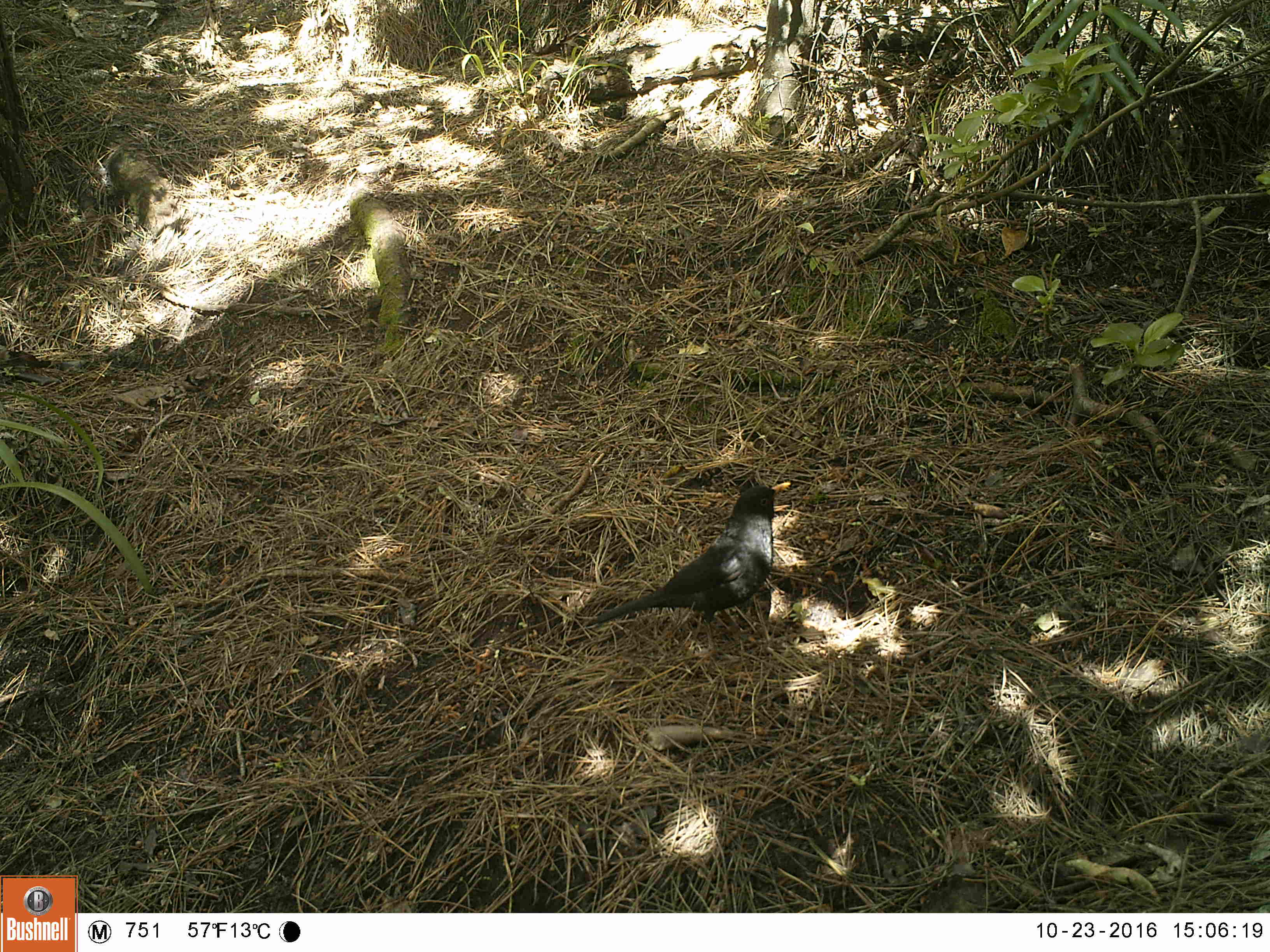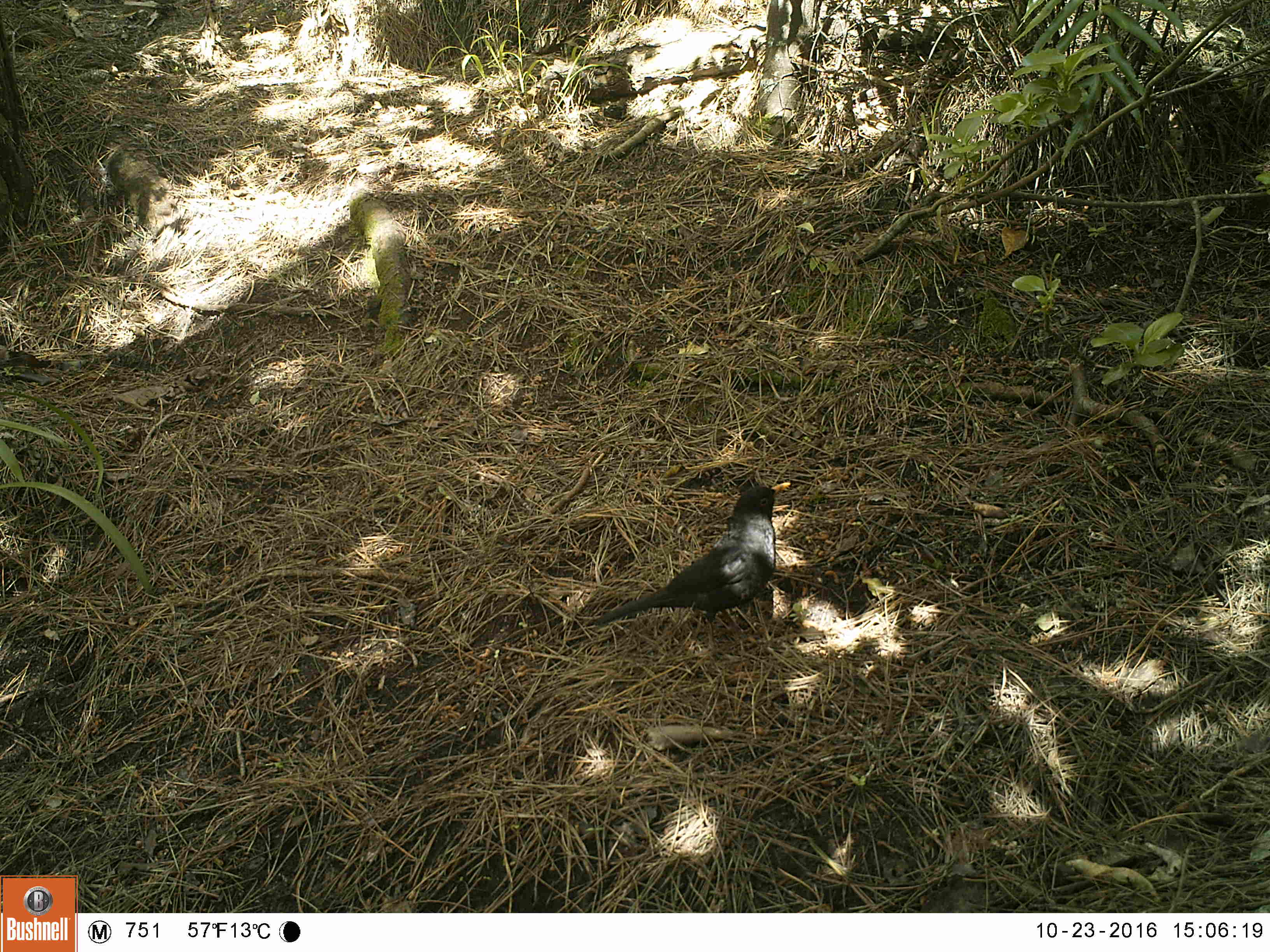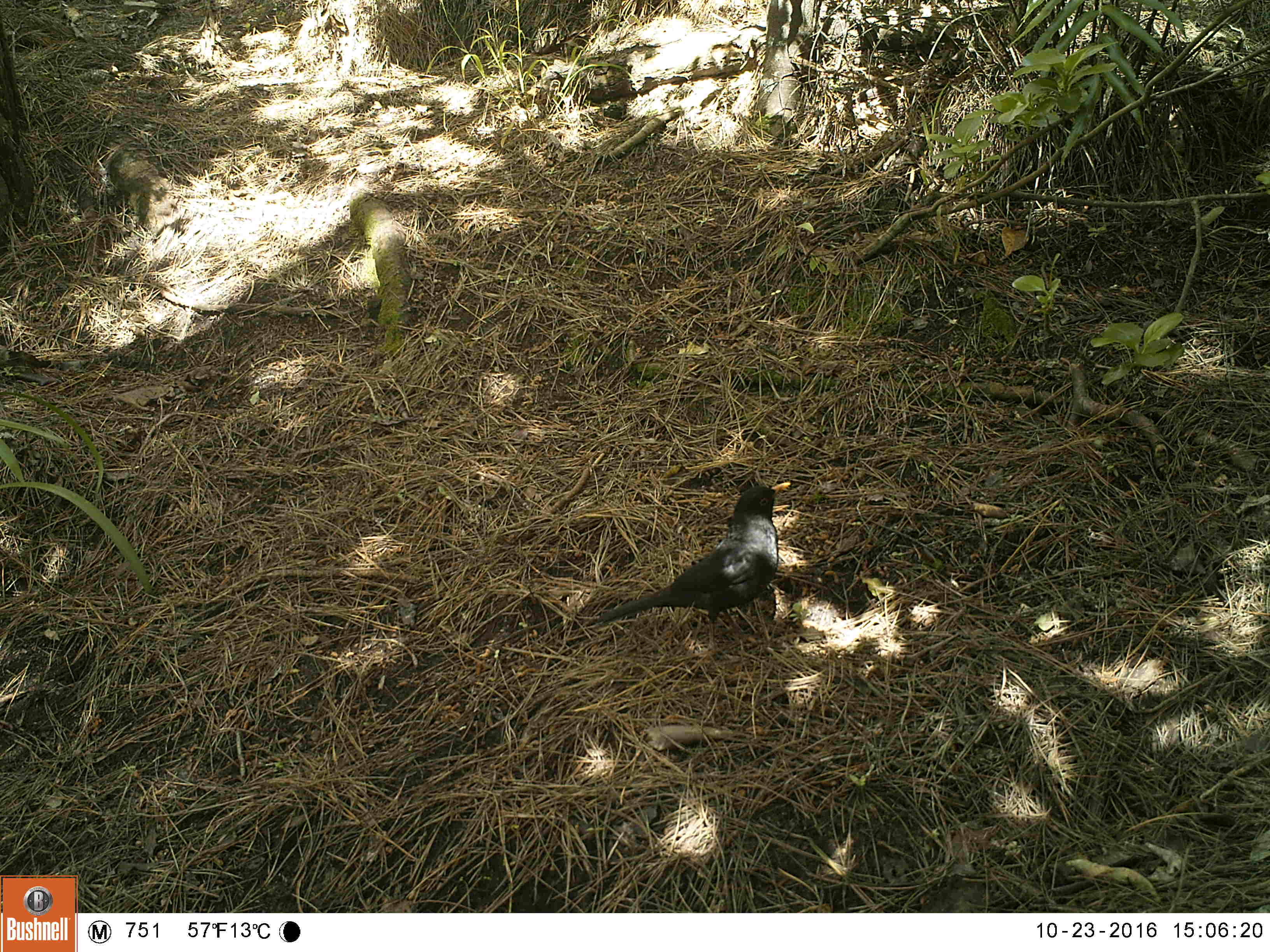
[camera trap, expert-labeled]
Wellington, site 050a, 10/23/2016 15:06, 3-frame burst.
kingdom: Animalia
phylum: Chordata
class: Aves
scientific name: Aves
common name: bird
Bird (Aves).